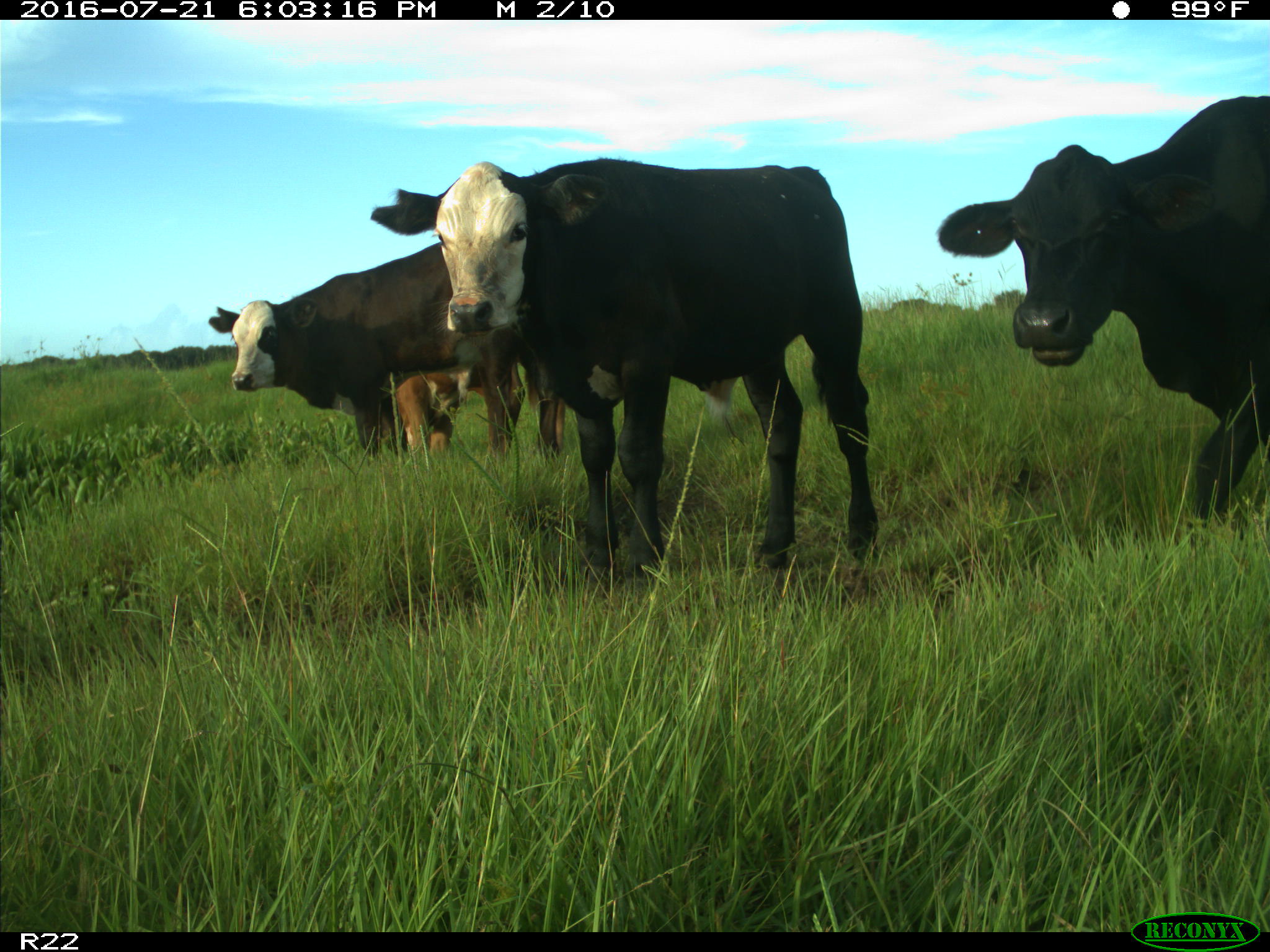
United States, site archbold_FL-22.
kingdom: Animalia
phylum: Chordata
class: Mammalia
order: Artiodactyla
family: Bovidae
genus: Bos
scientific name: Bos taurus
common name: domestic cow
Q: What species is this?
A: Bos taurus (domestic cow).